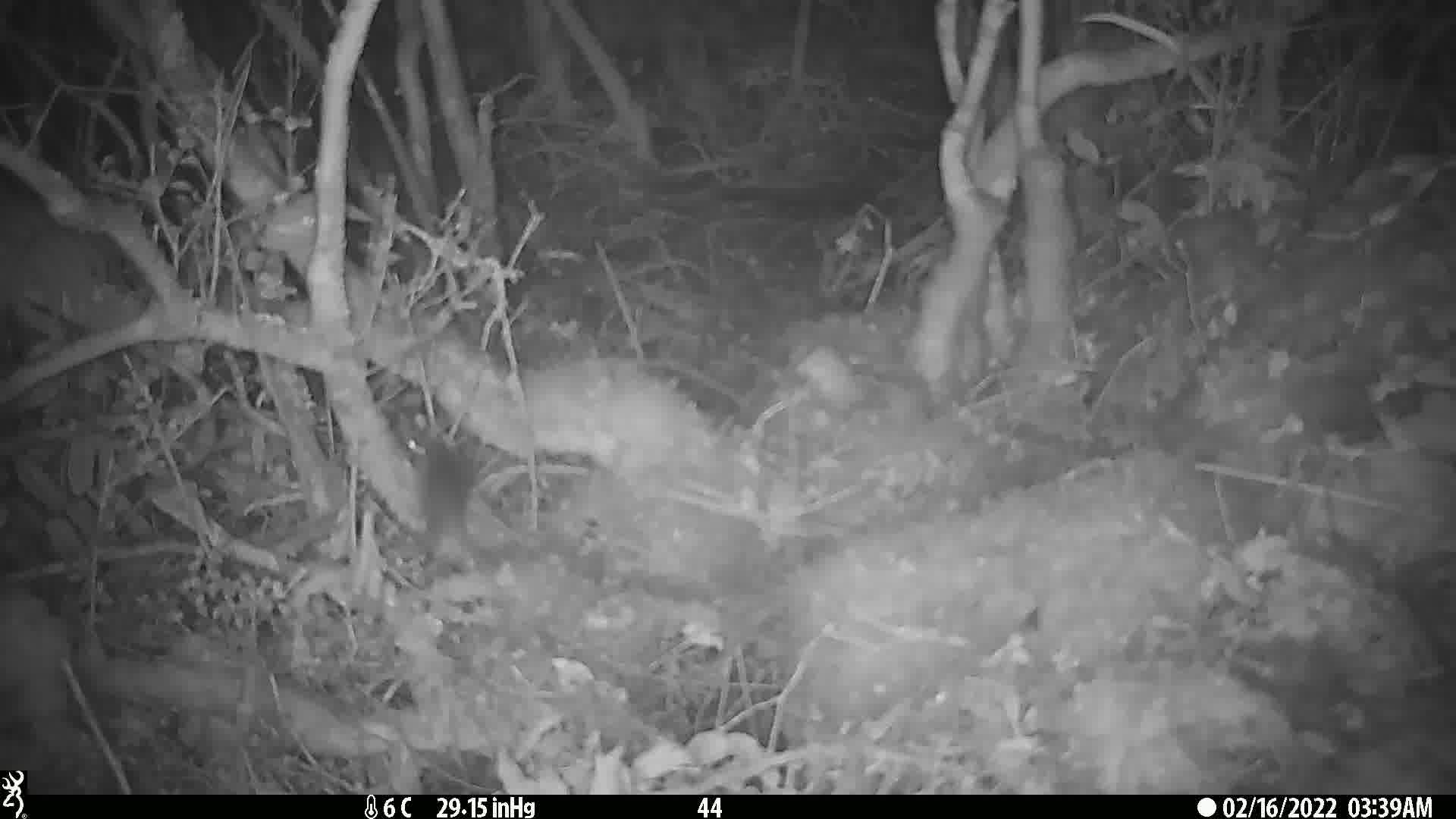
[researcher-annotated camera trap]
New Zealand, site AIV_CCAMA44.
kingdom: Animalia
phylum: Chordata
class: Mammalia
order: Rodentia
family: Muridae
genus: Mus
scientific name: Mus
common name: mouse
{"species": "mouse (Mus)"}